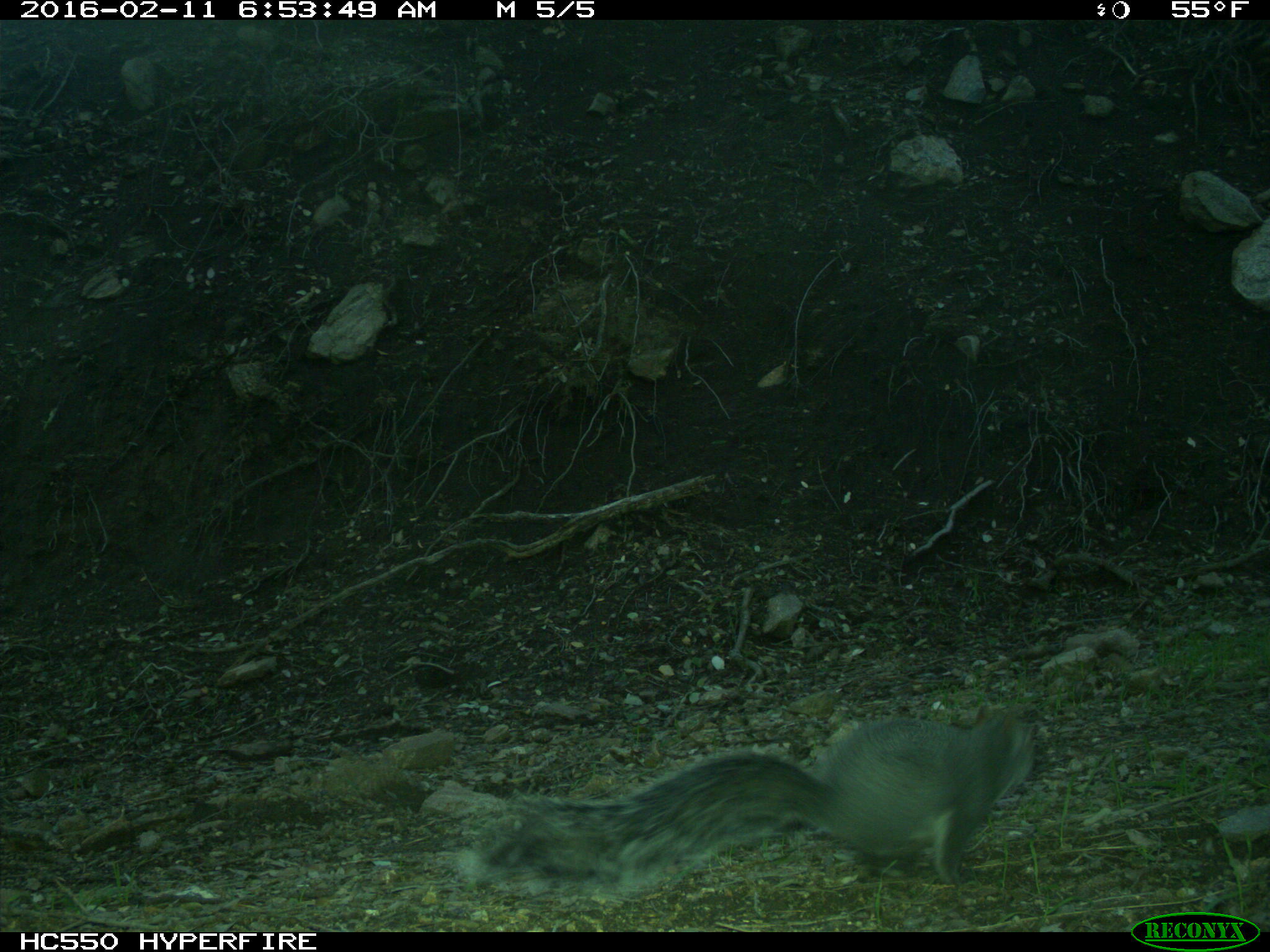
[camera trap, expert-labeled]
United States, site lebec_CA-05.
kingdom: Animalia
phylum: Chordata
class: Mammalia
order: Rodentia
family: Sciuridae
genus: Sciurus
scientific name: Sciurus carolinensis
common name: eastern gray squirrel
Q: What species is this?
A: Sciurus carolinensis (eastern gray squirrel).